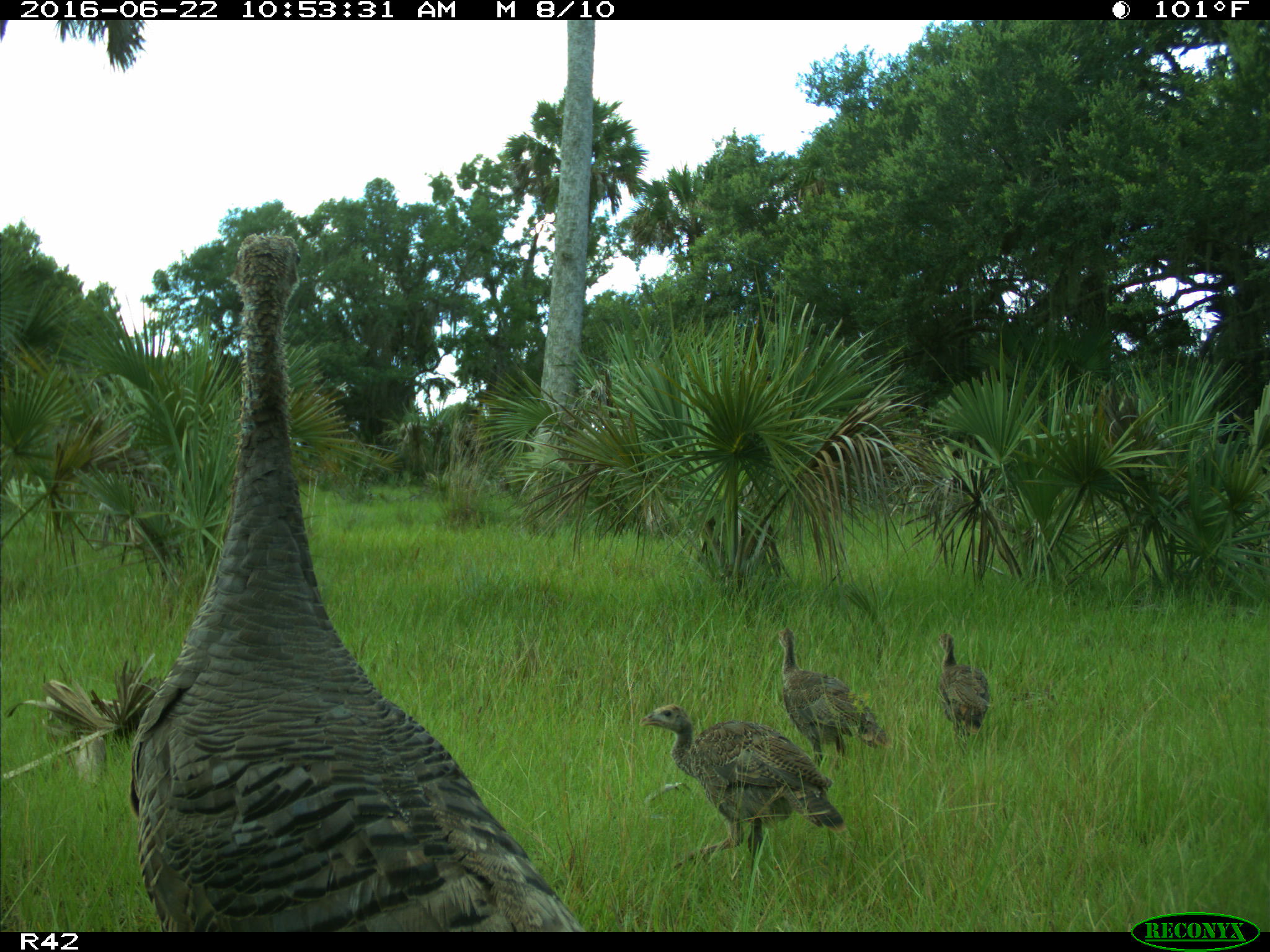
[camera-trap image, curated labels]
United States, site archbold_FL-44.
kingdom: Animalia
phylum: Chordata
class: Aves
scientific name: Aves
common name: birds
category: unidentified bird